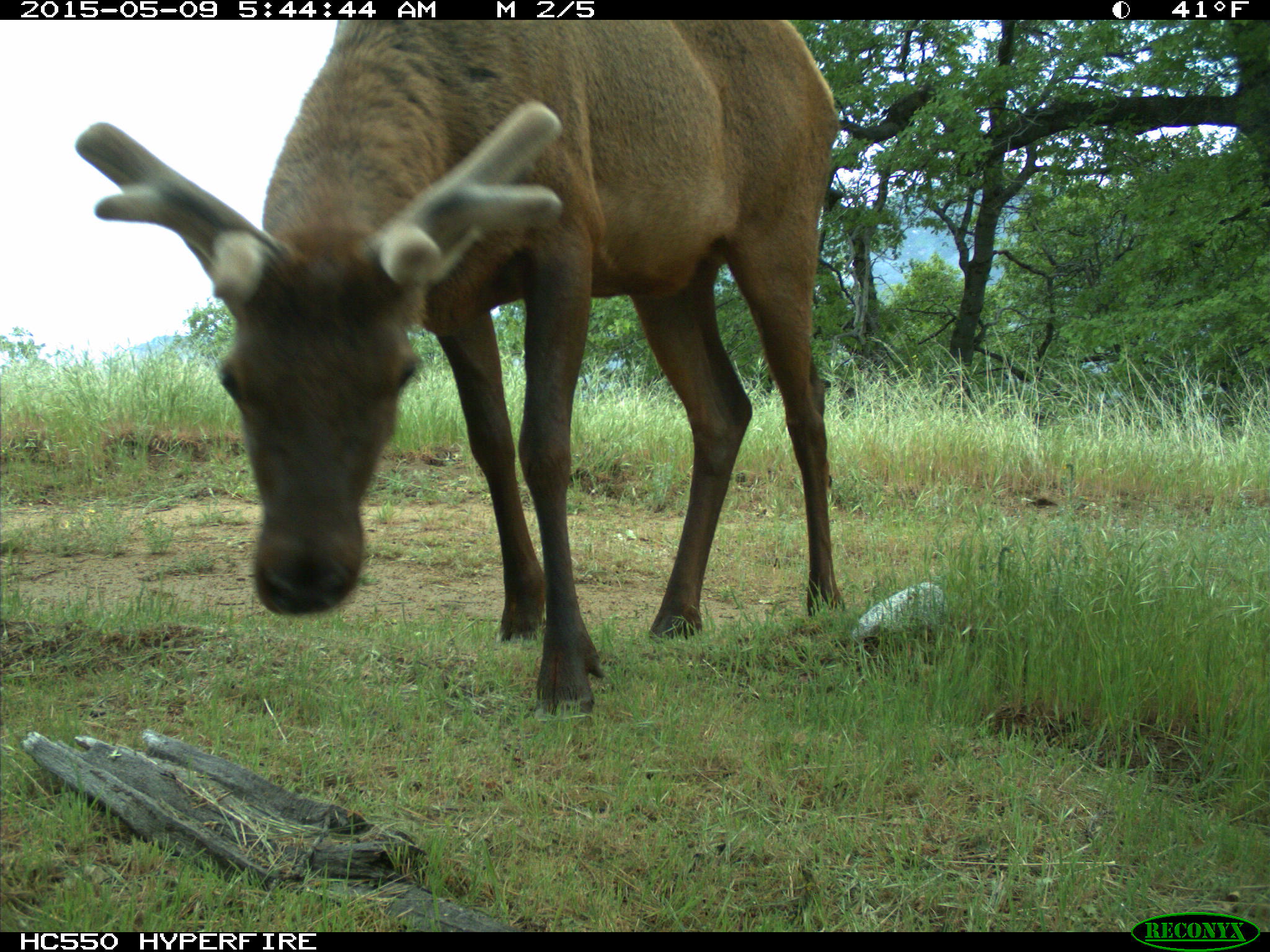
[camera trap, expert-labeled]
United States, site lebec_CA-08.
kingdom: Animalia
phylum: Chordata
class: Mammalia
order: Artiodactyla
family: Cervidae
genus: Cervus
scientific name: Cervus canadensis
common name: elk